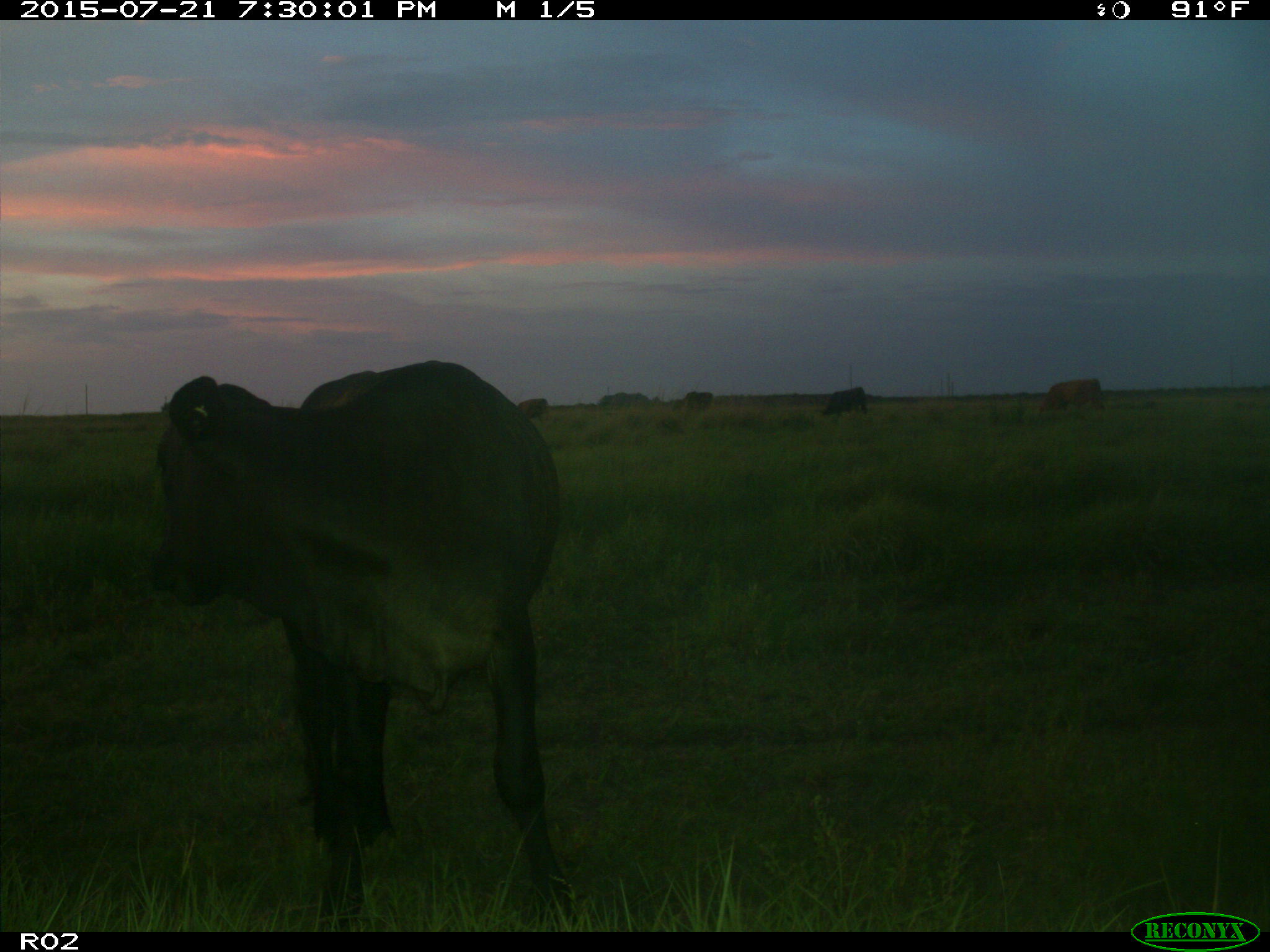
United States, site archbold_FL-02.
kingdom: Animalia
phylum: Chordata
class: Mammalia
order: Artiodactyla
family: Bovidae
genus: Bos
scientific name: Bos taurus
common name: domestic cow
Bos taurus (domestic cow).